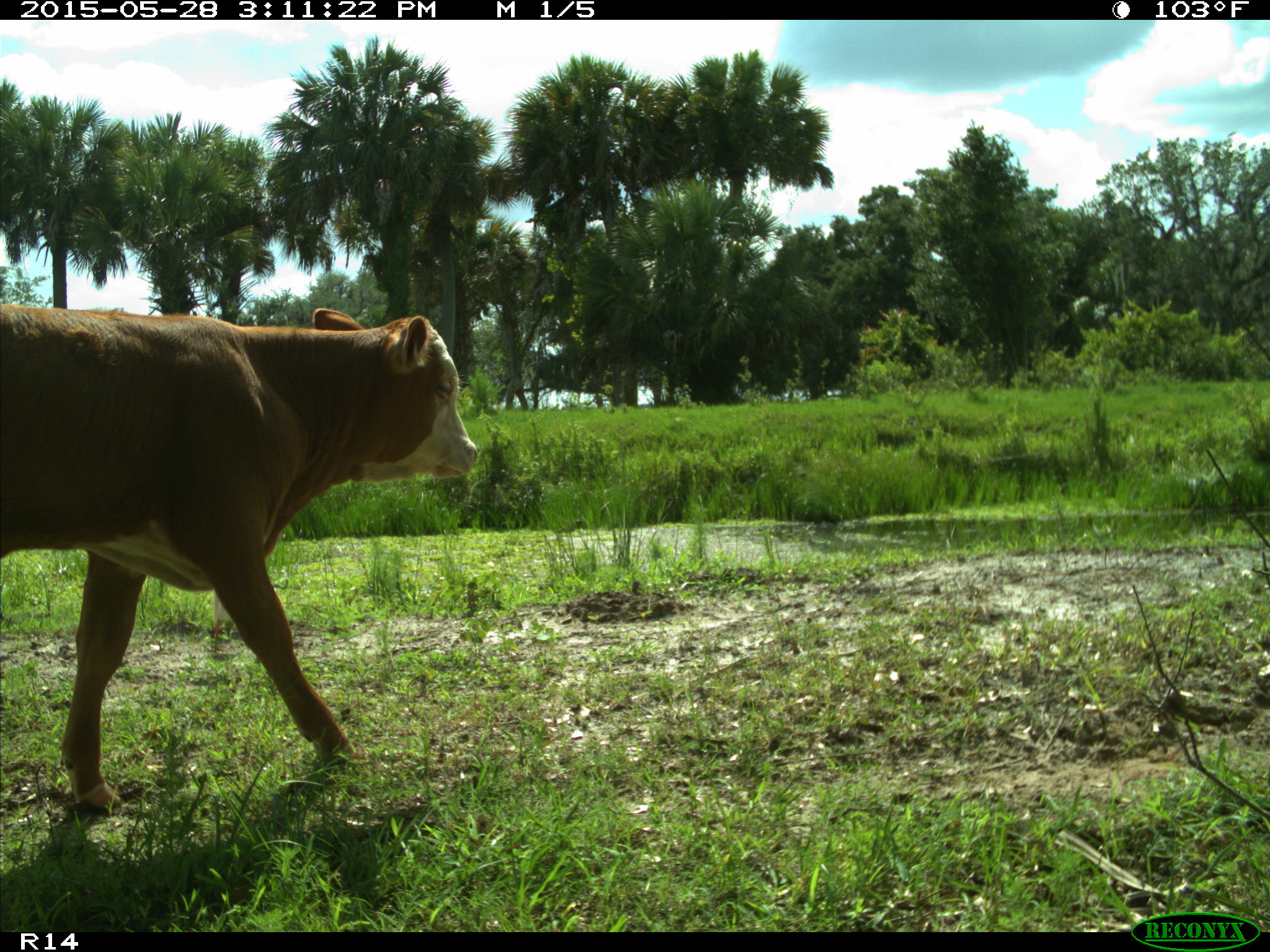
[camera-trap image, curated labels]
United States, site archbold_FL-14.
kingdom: Animalia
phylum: Chordata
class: Mammalia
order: Artiodactyla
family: Bovidae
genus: Bos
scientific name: Bos taurus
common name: domestic cow